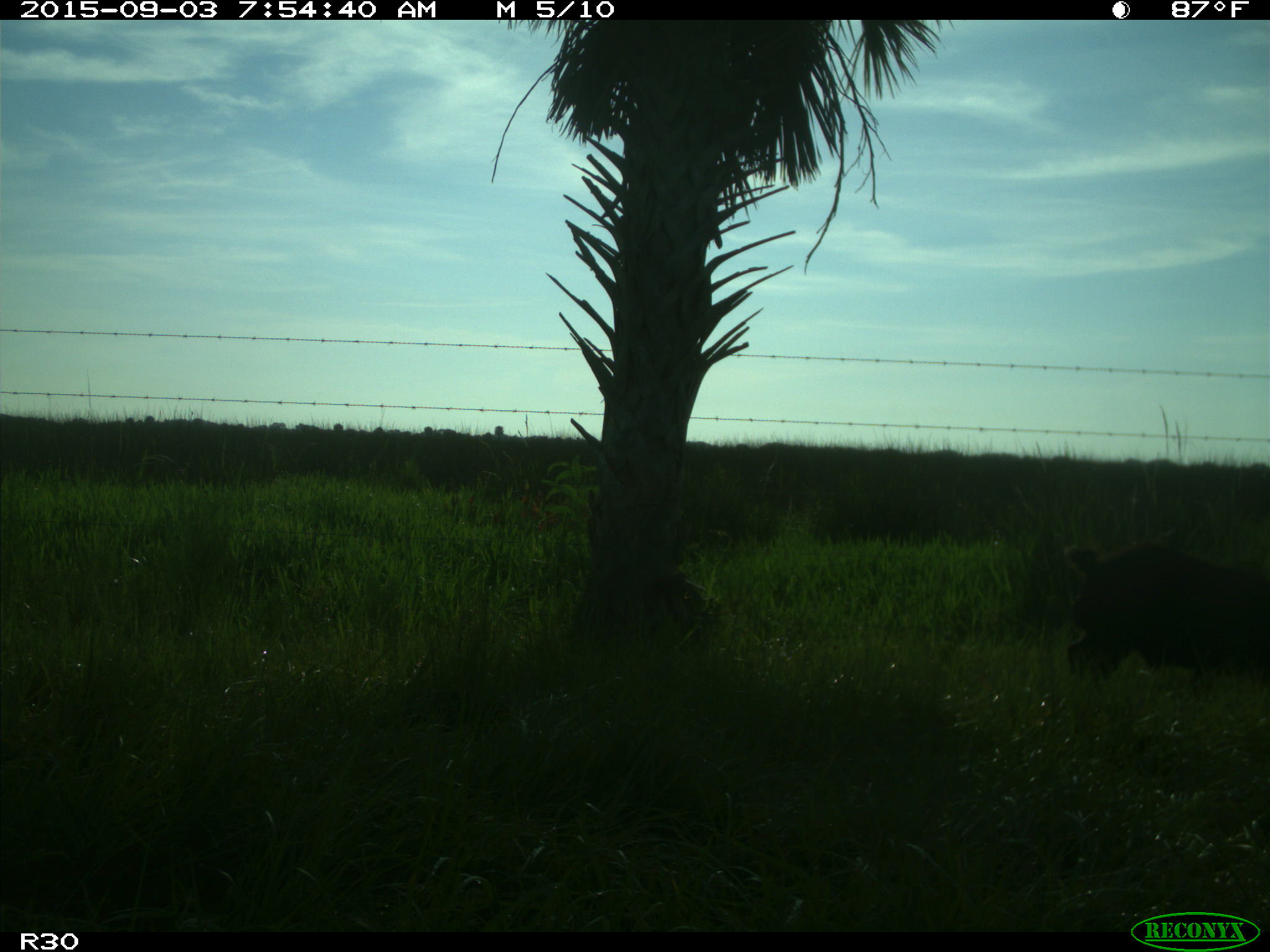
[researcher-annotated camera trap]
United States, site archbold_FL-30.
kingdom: Animalia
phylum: Chordata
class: Mammalia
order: Artiodactyla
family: Suidae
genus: Sus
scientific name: Sus scrofa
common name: wild boar